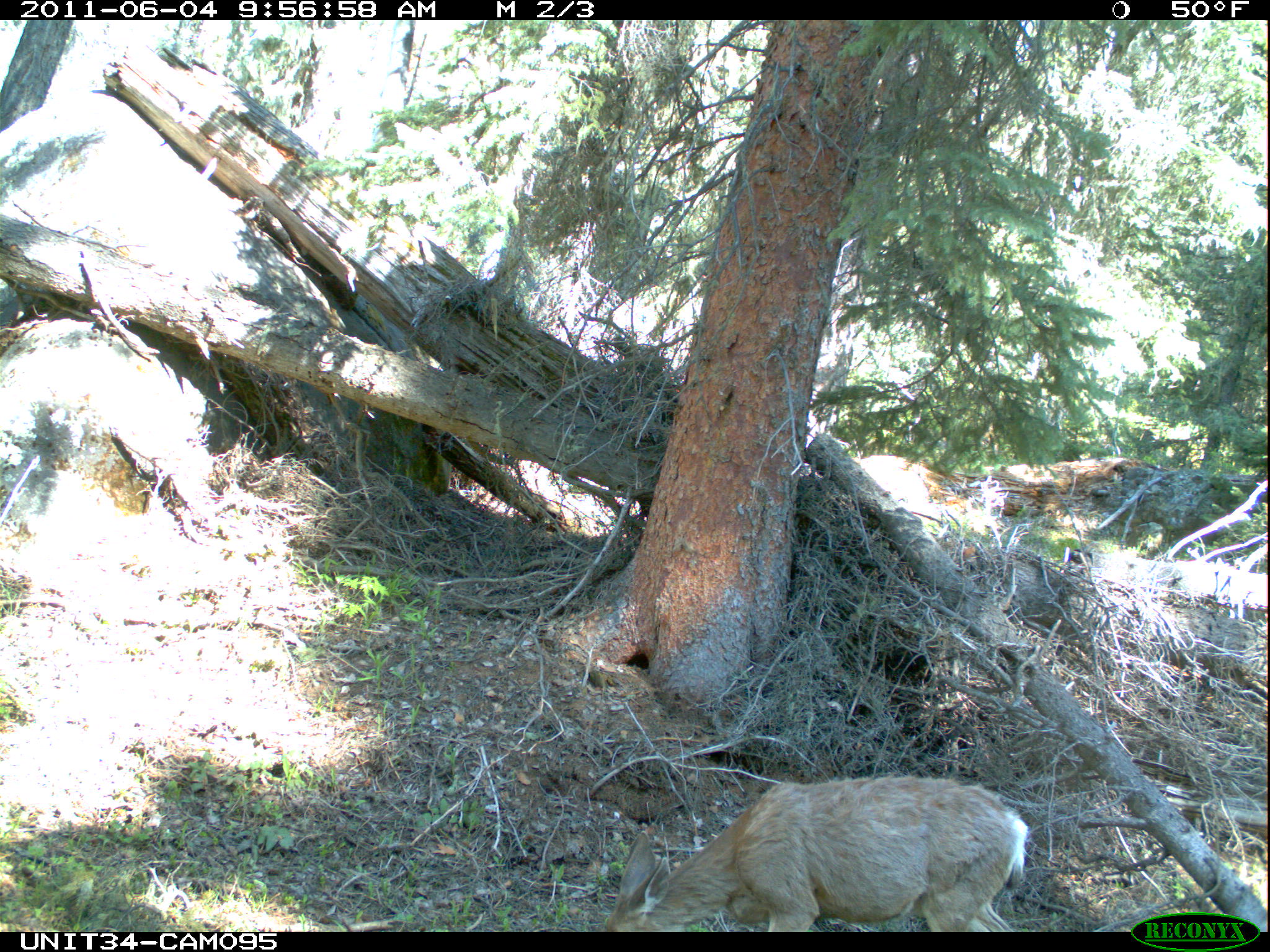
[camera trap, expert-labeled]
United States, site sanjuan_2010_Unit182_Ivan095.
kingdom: Animalia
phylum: Chordata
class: Mammalia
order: Artiodactyla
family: Cervidae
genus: Odocoileus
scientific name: Odocoileus hemionus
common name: mule deer